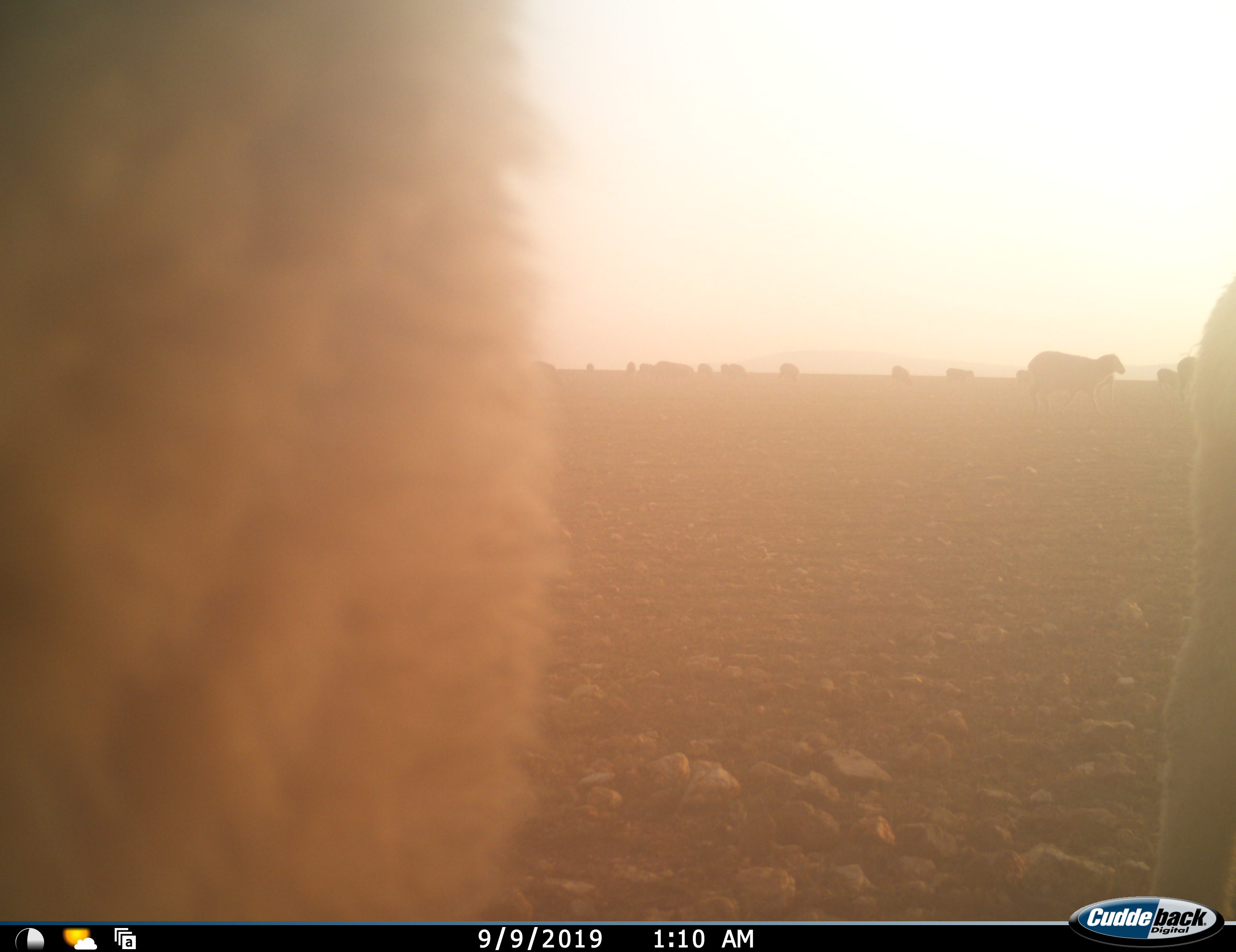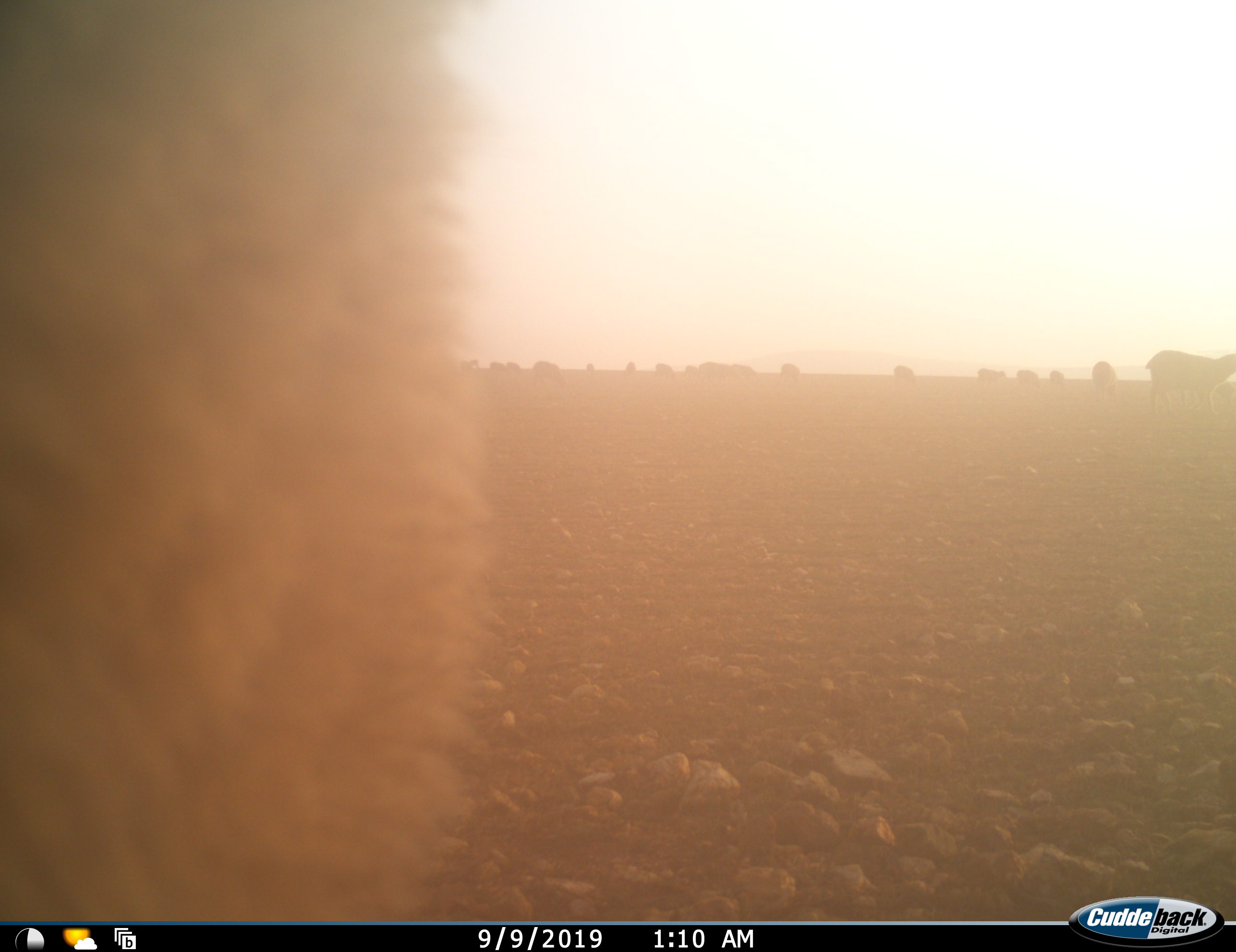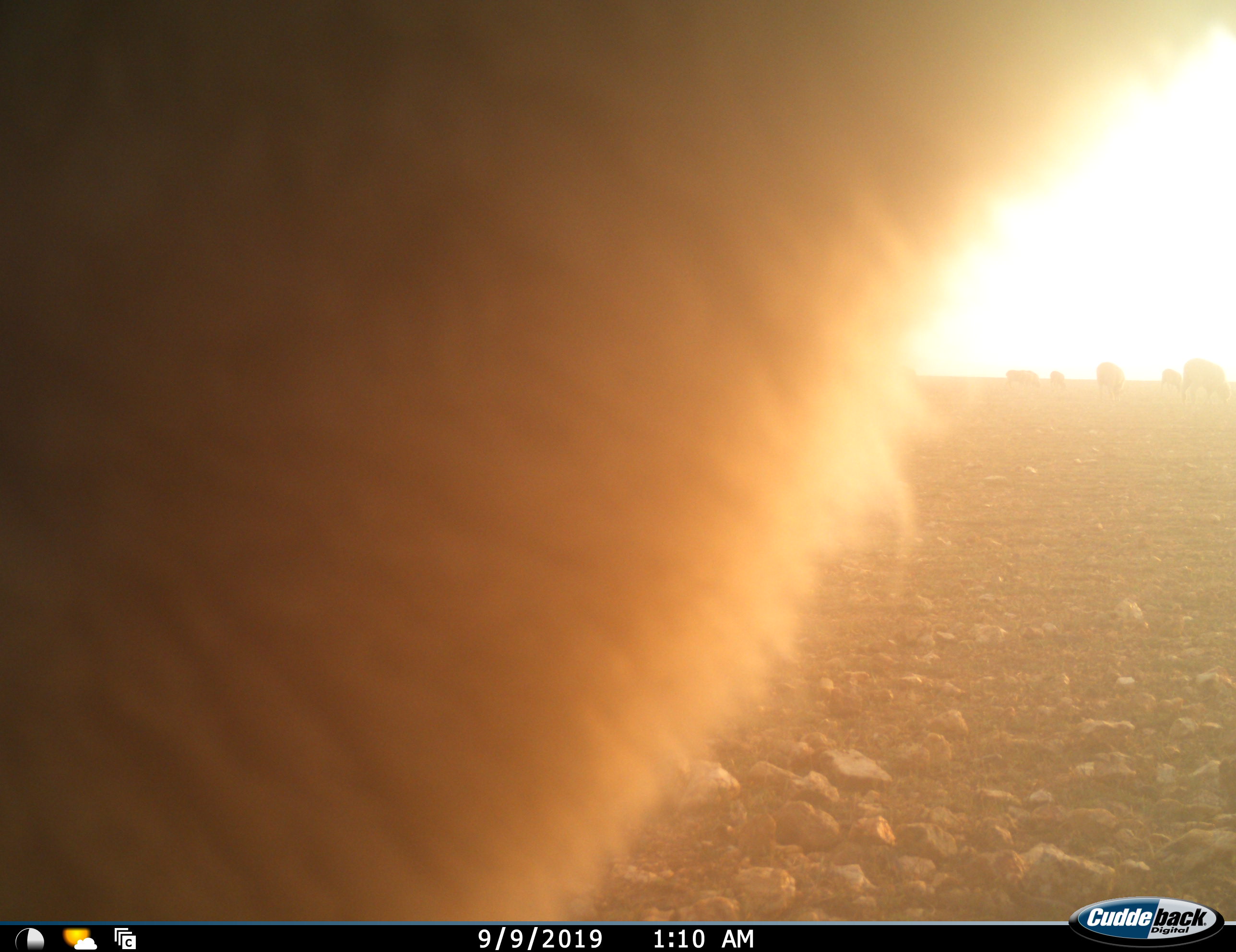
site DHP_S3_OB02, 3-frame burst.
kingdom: Animalia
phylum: Chordata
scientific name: Vertebrata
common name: domestic animal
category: domesticanimal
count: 11-50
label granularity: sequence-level